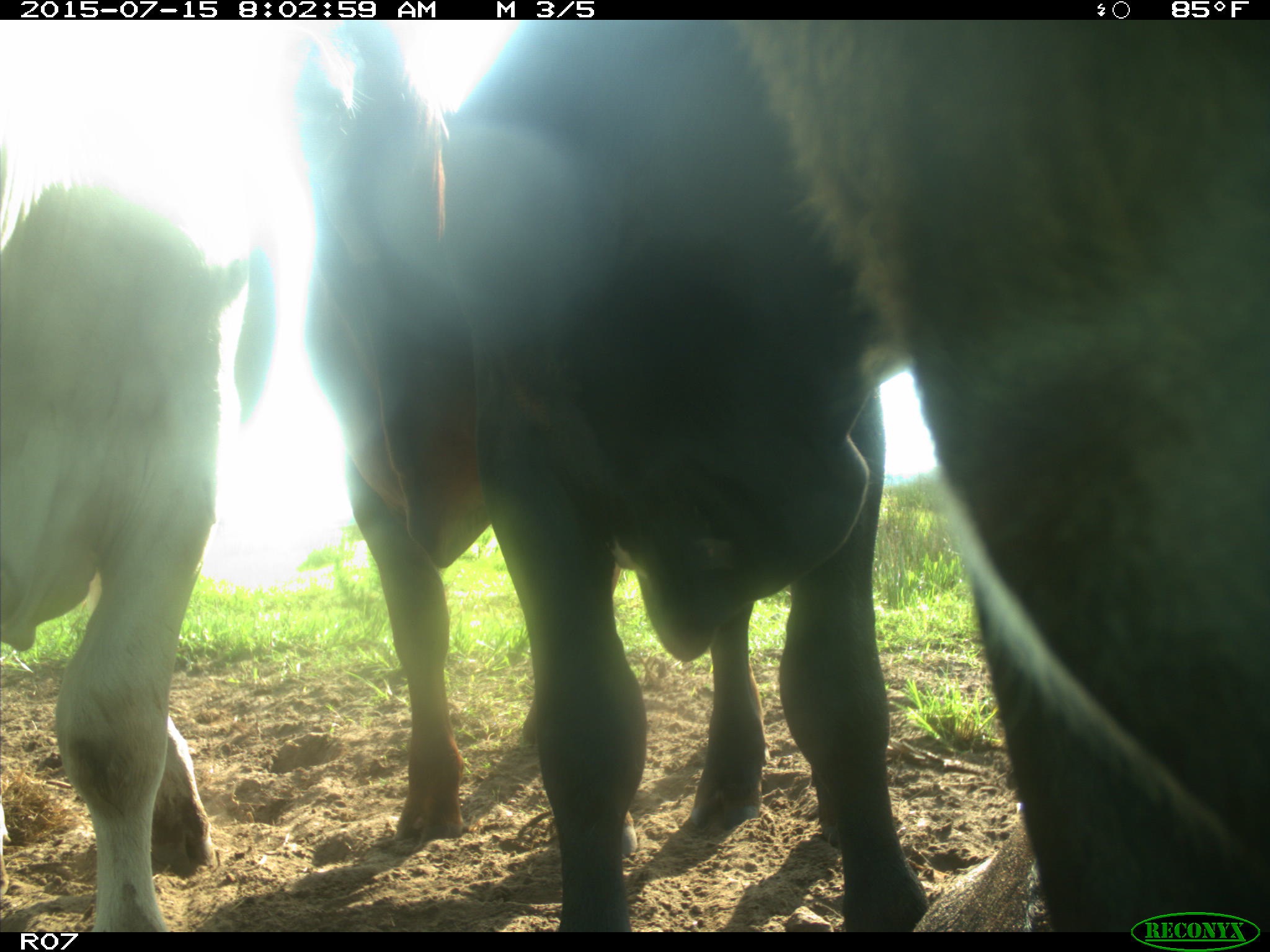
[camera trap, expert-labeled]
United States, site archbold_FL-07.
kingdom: Animalia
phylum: Chordata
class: Mammalia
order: Artiodactyla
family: Bovidae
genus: Bos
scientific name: Bos taurus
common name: domestic cow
Bos taurus (domestic cow).